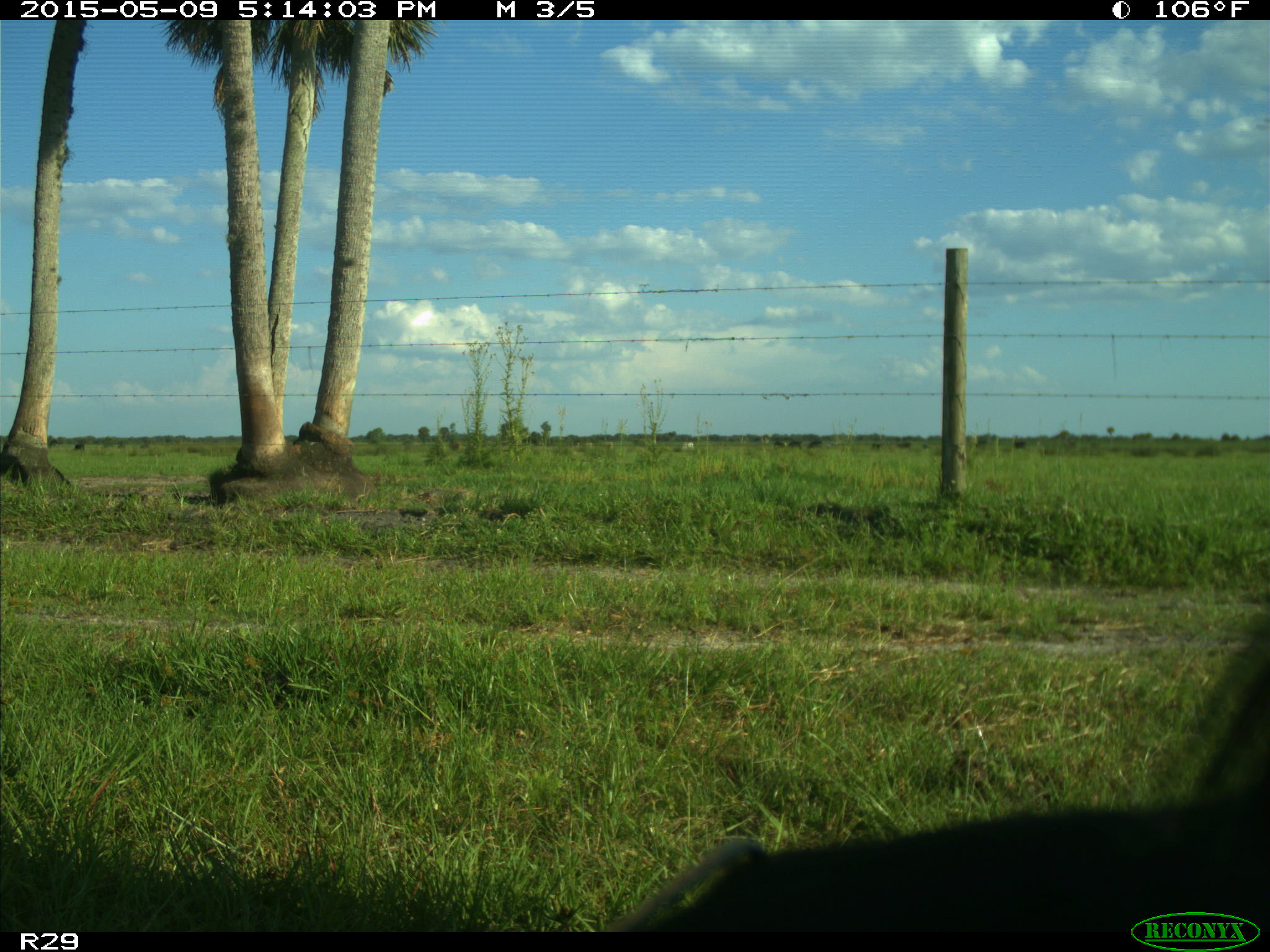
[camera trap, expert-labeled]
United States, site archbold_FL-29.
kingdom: Animalia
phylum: Chordata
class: Mammalia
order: Artiodactyla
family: Bovidae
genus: Bos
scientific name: Bos taurus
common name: domestic cow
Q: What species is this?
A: Bos taurus (domestic cow).